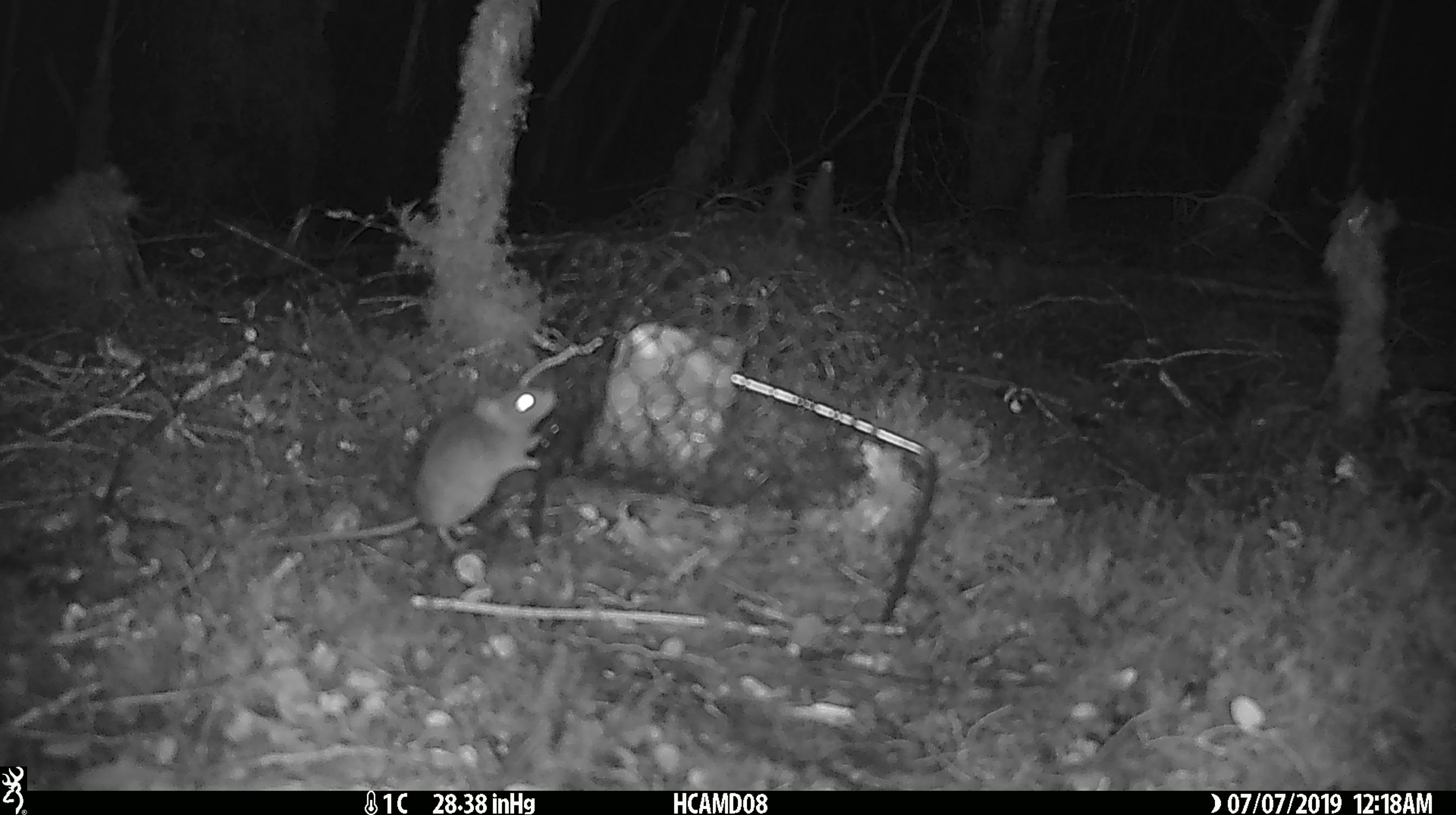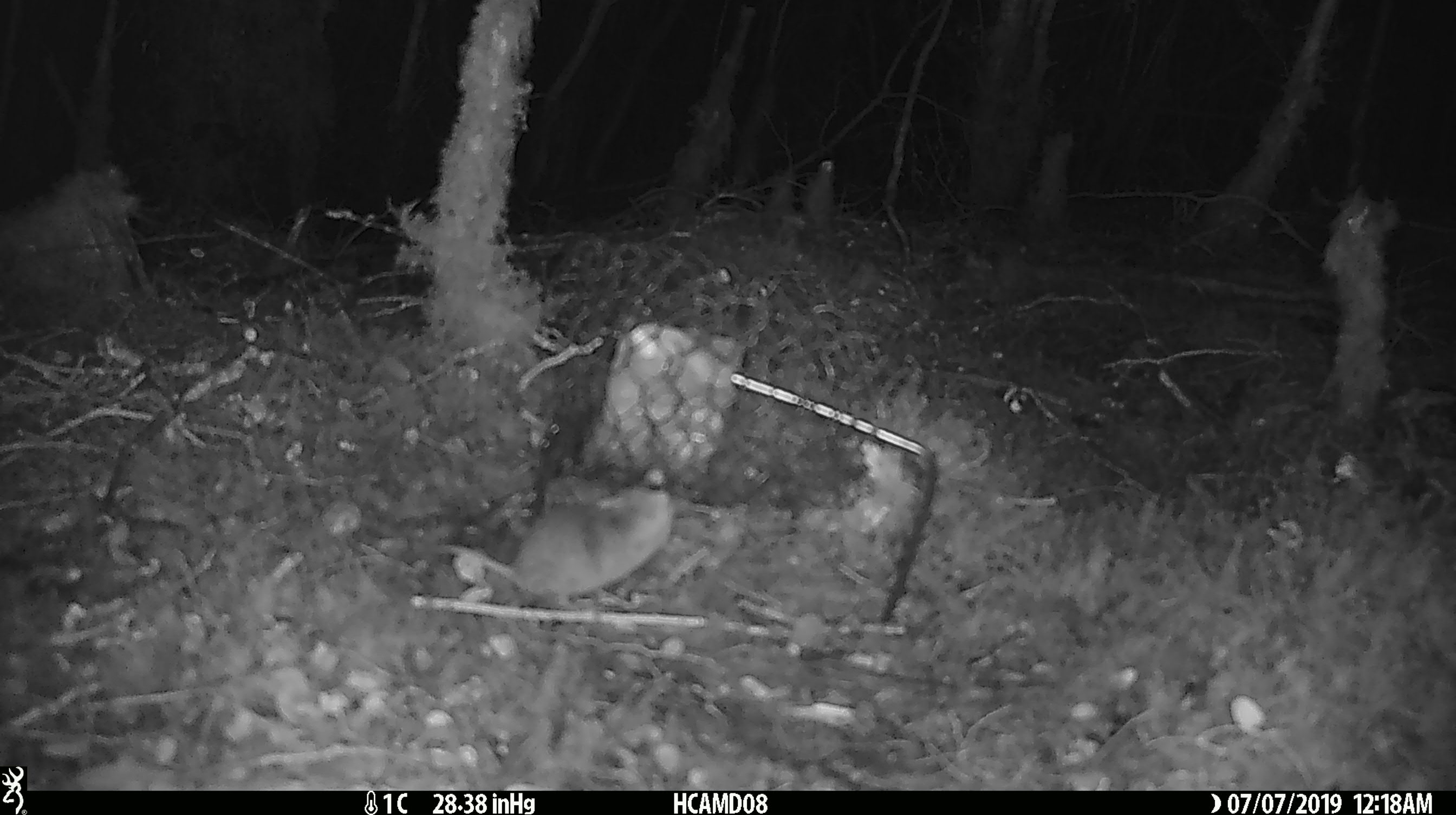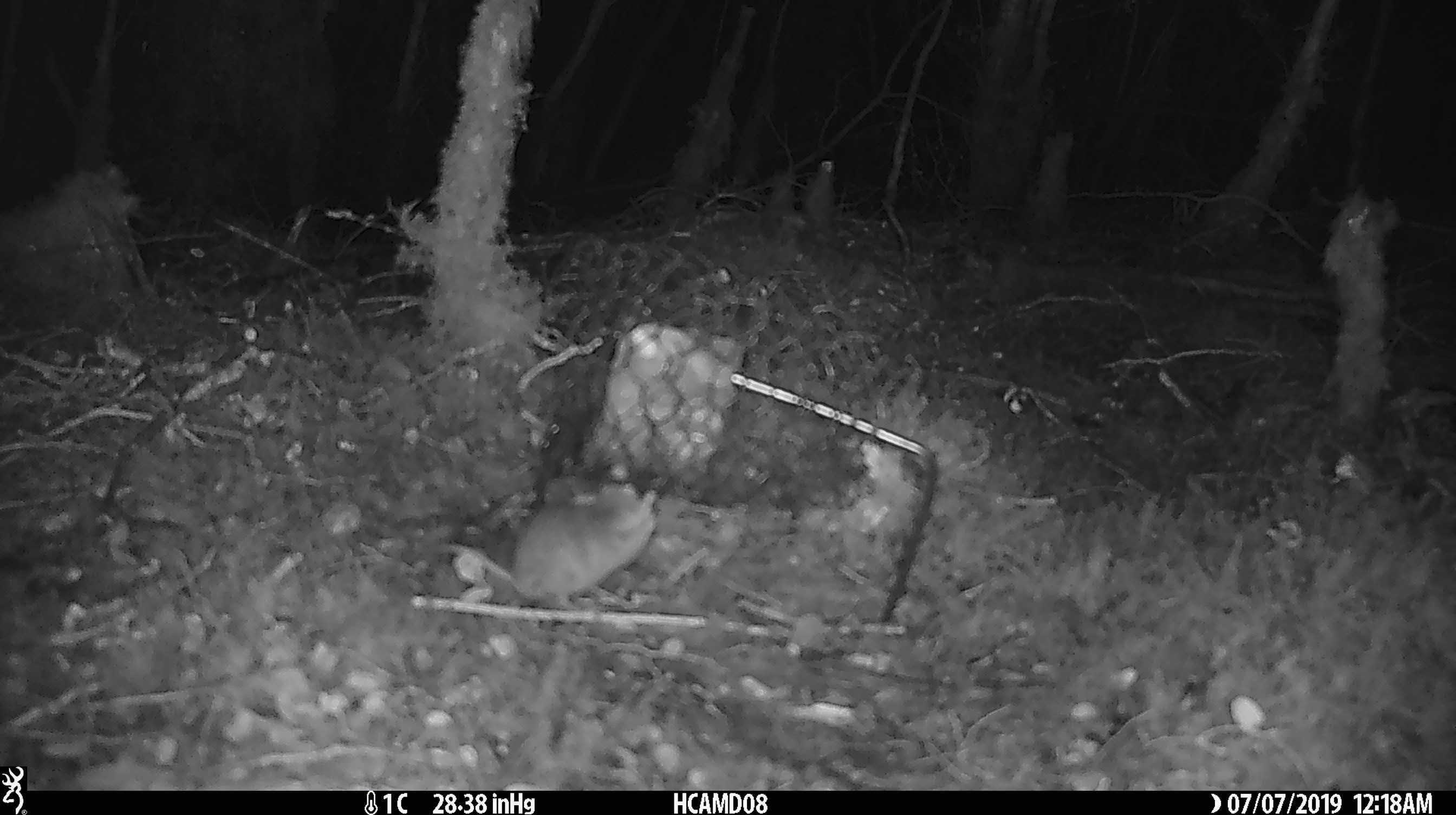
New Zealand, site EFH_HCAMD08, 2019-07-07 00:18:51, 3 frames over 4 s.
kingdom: Animalia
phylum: Chordata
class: Mammalia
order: Rodentia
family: Muridae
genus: Mus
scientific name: Mus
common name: mouse